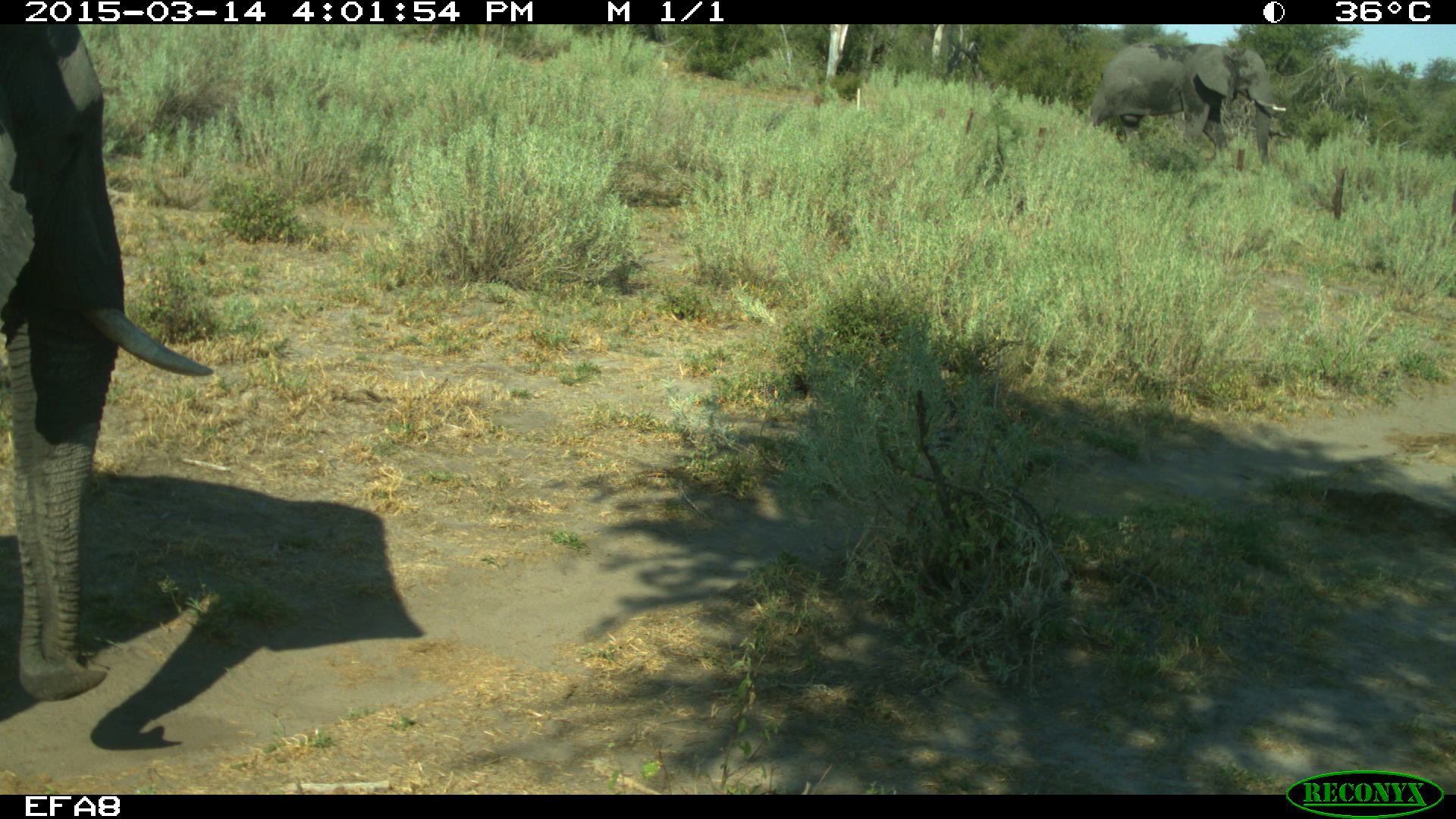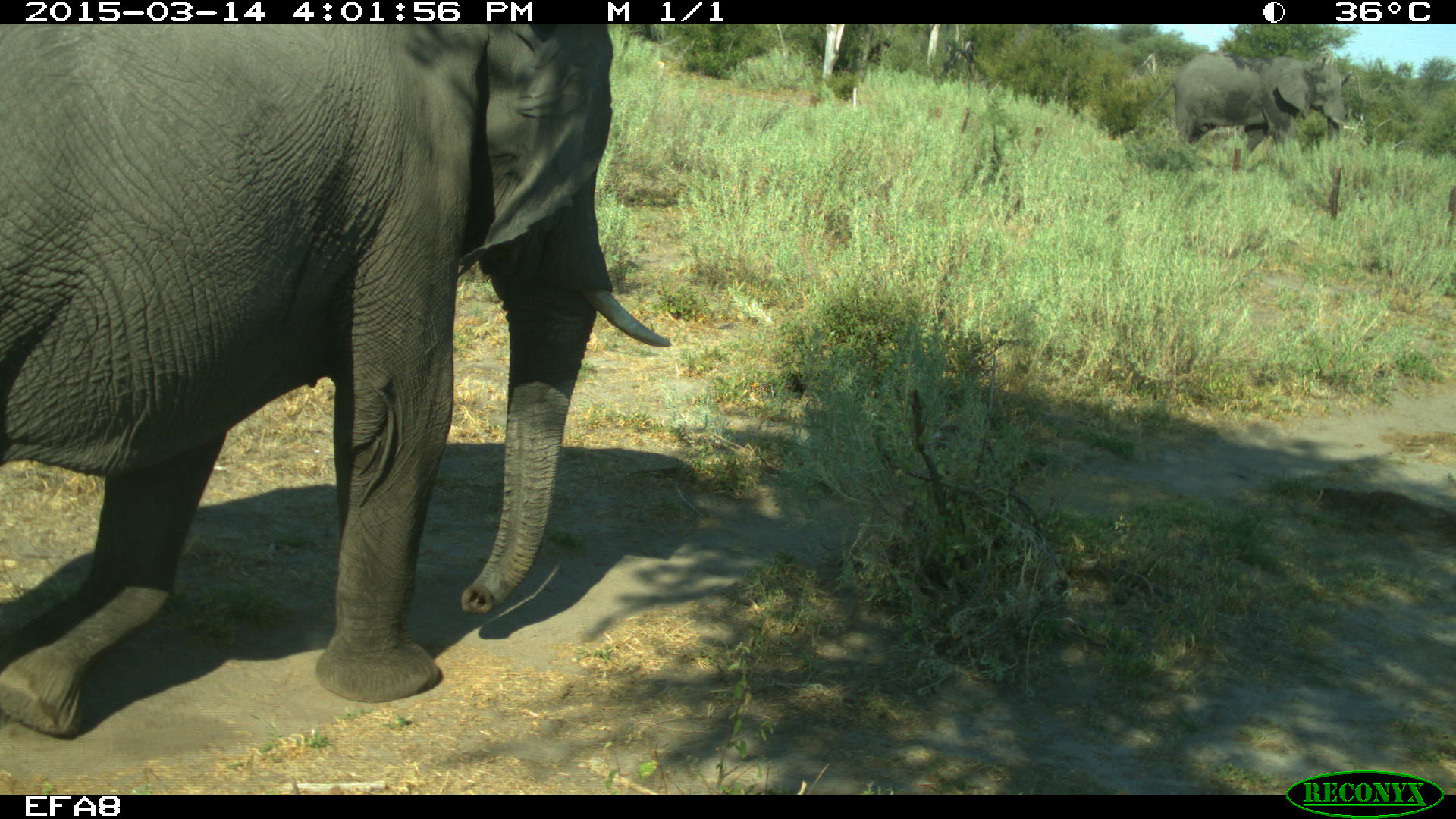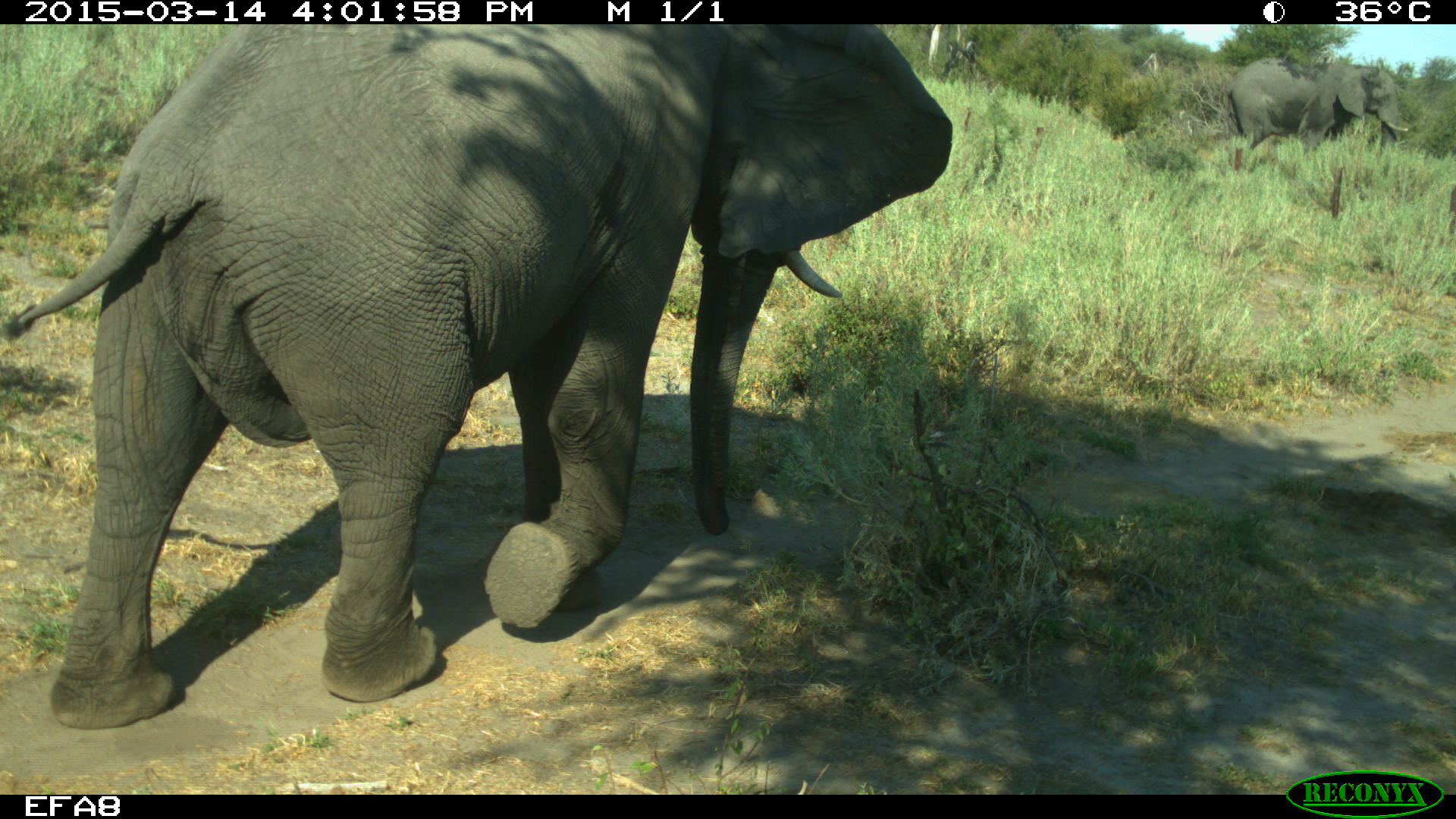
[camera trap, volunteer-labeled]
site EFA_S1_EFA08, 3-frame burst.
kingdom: Animalia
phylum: Chordata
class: Mammalia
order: Proboscidea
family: Elephantidae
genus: Loxodonta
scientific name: Loxodonta africana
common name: african bush elephant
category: elephant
Elephant (african bush elephant) (Loxodonta africana), count 2. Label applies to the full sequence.